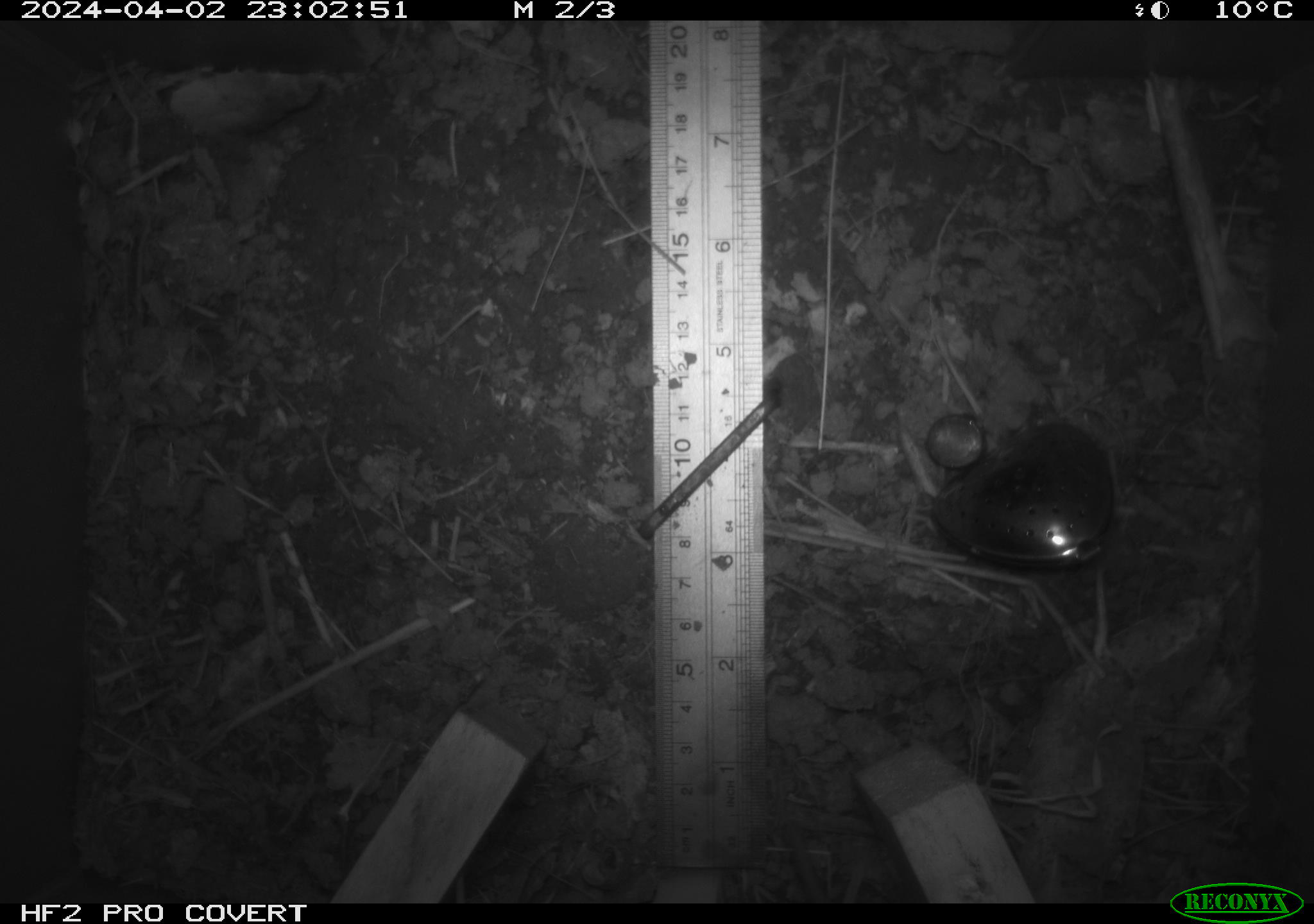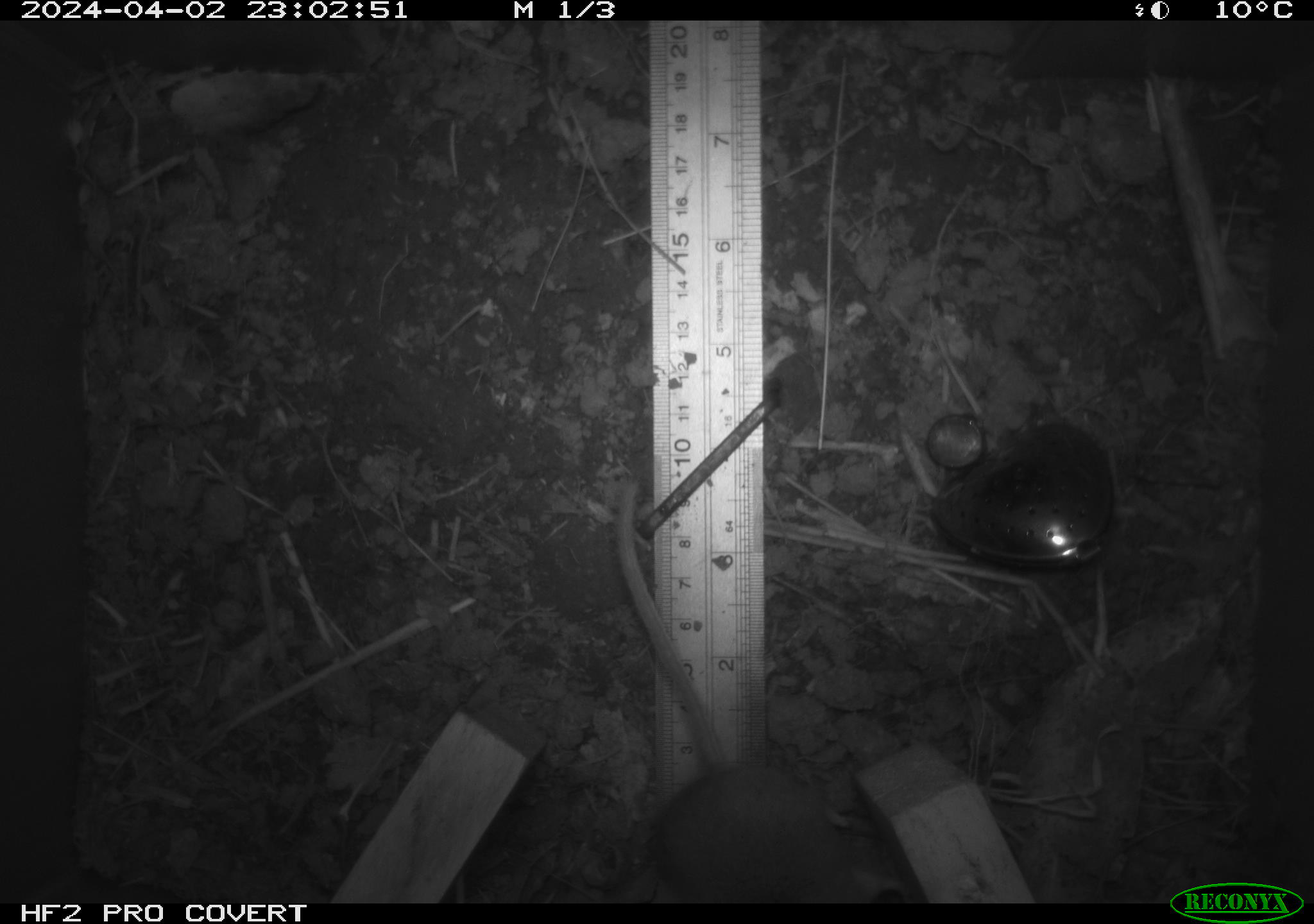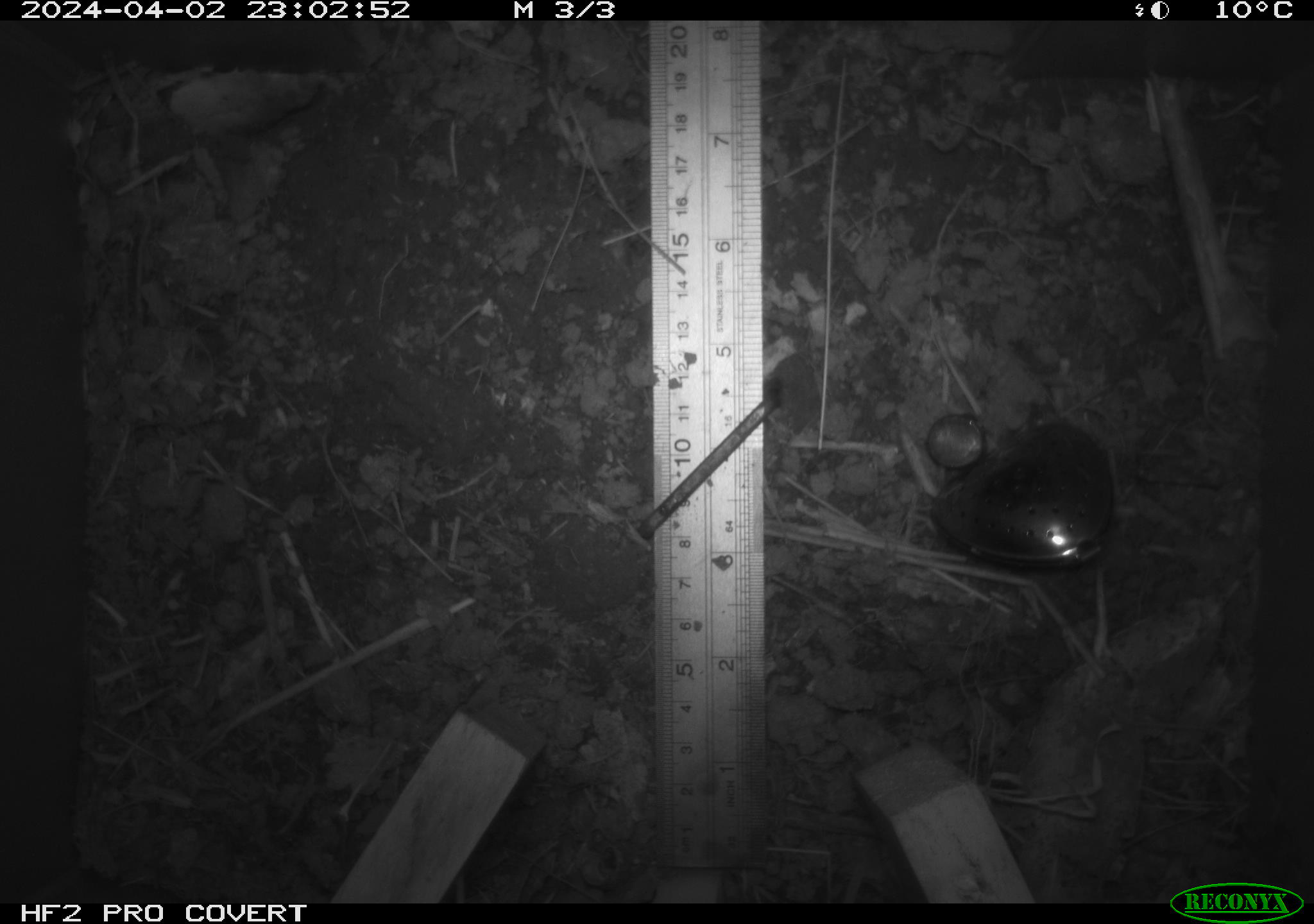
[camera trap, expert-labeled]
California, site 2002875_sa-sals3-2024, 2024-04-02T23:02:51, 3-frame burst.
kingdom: Animalia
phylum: Chordata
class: Mammalia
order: Rodentia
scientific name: Rodentia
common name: mouse species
Mouse species (Rodentia).